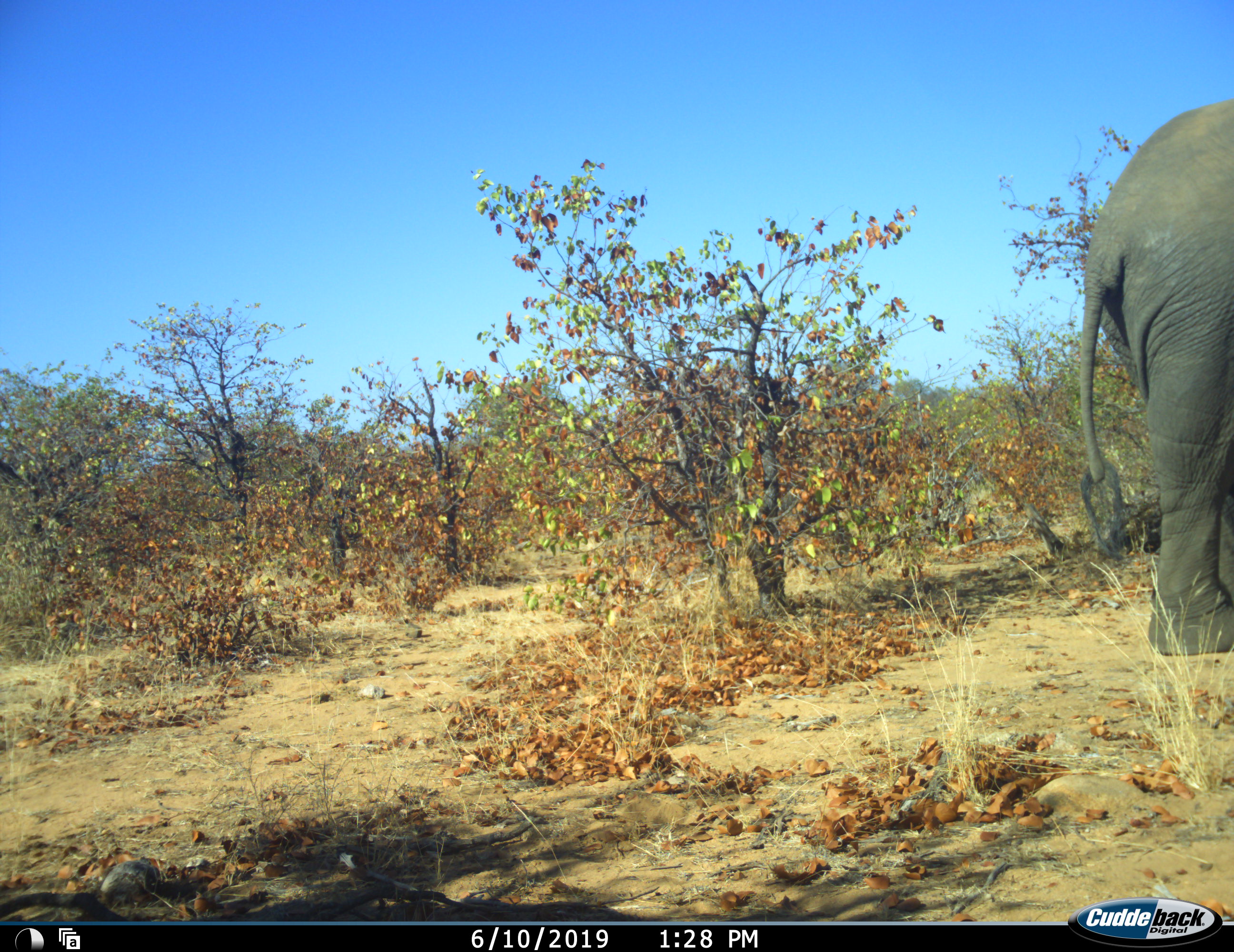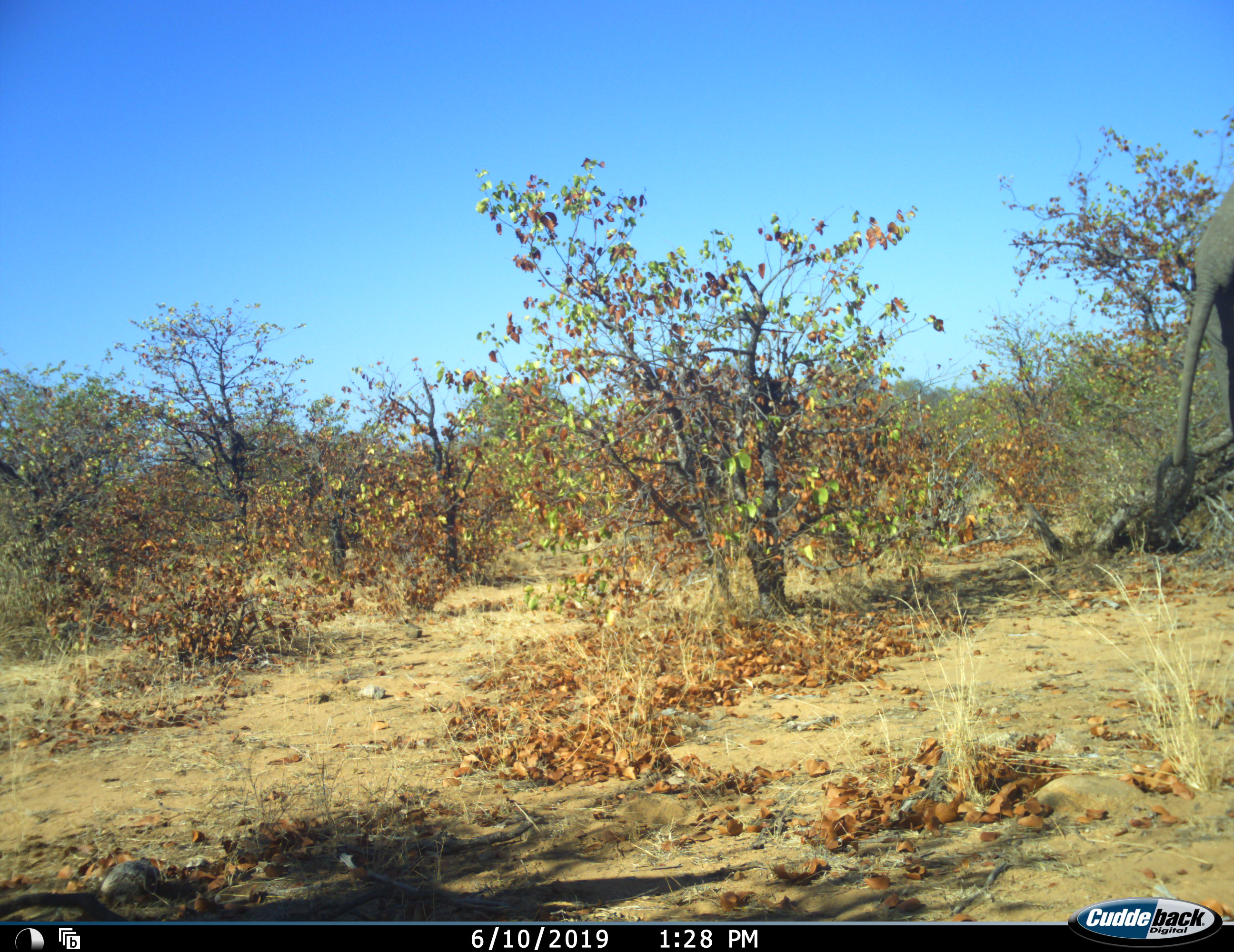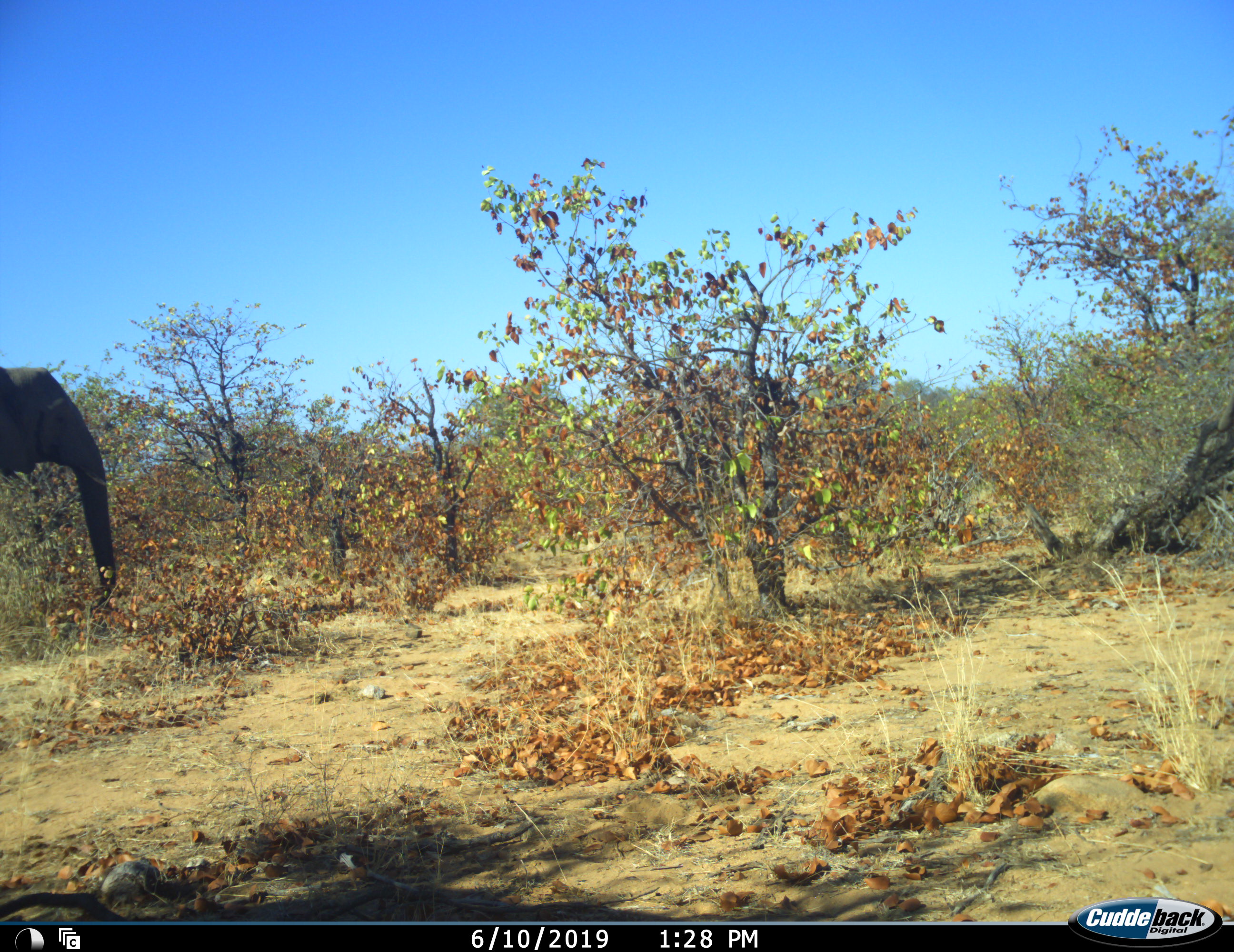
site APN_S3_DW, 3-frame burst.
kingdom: Animalia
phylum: Chordata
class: Mammalia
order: Proboscidea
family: Elephantidae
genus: Loxodonta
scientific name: Loxodonta africana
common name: african bush elephant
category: elephant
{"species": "elephant (african bush elephant) (Loxodonta africana)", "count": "2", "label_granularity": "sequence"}